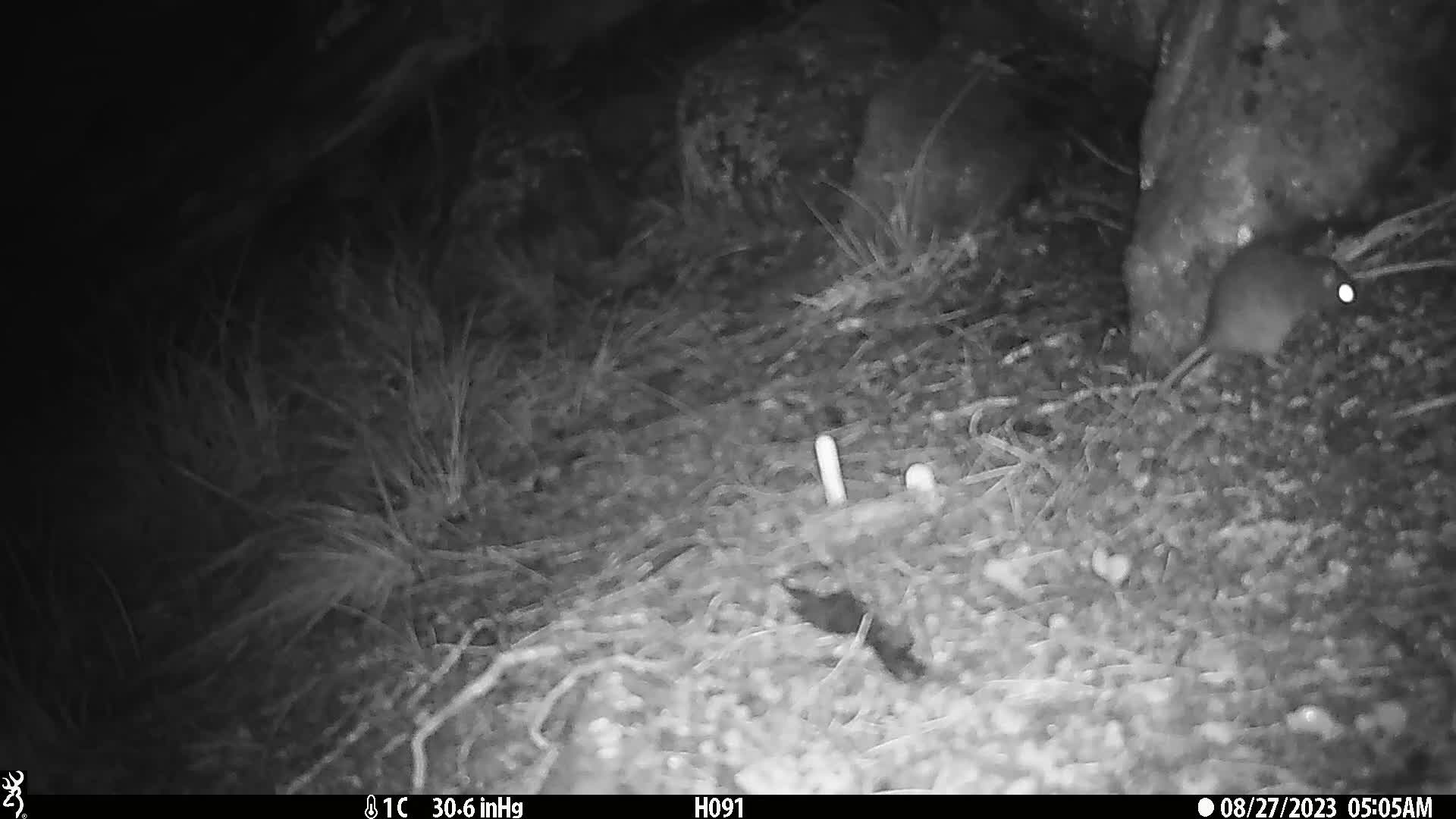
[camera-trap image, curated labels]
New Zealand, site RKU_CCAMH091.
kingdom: Animalia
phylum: Chordata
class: Mammalia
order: Rodentia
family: Muridae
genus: Rattus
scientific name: Rattus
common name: rat